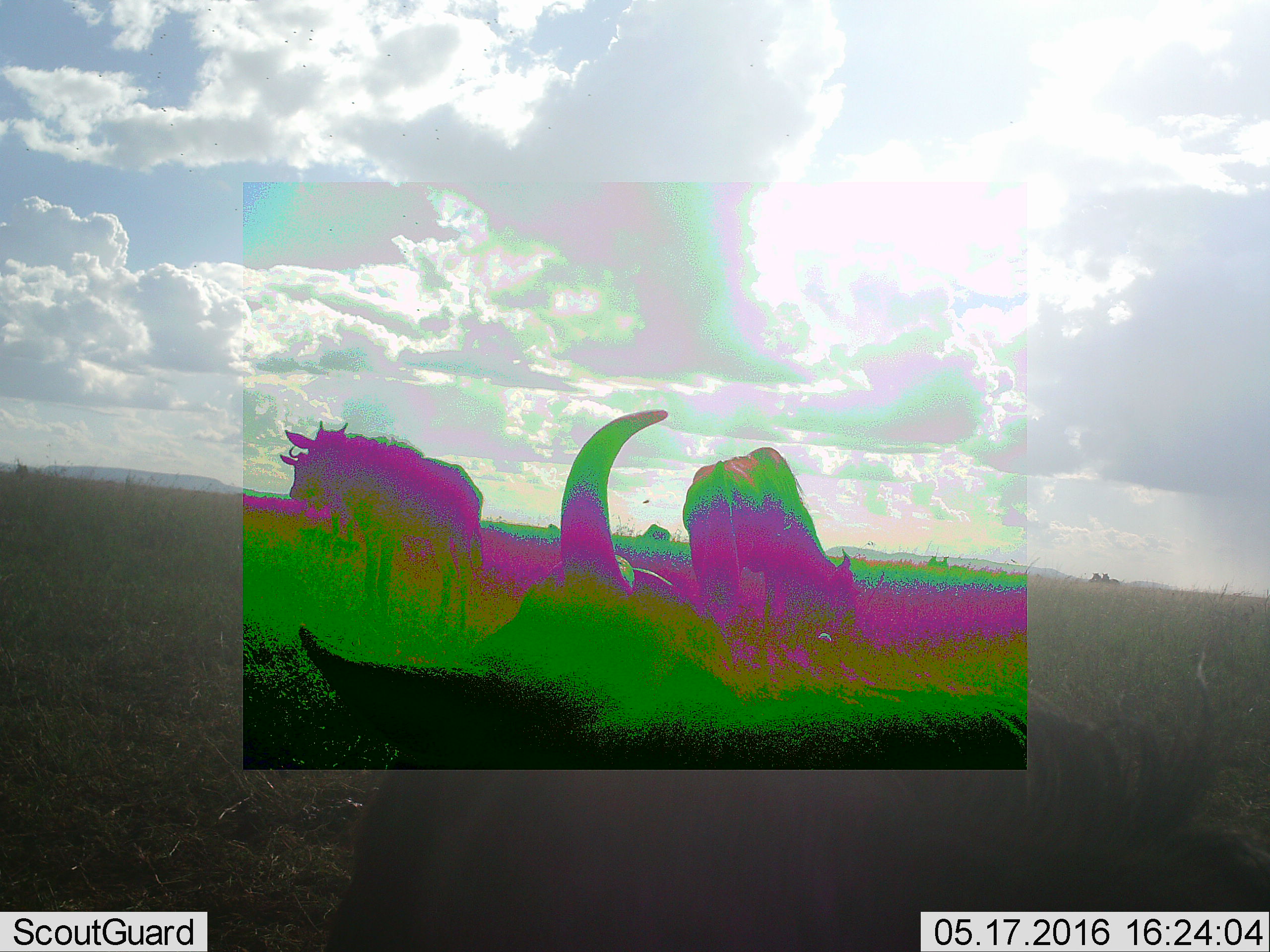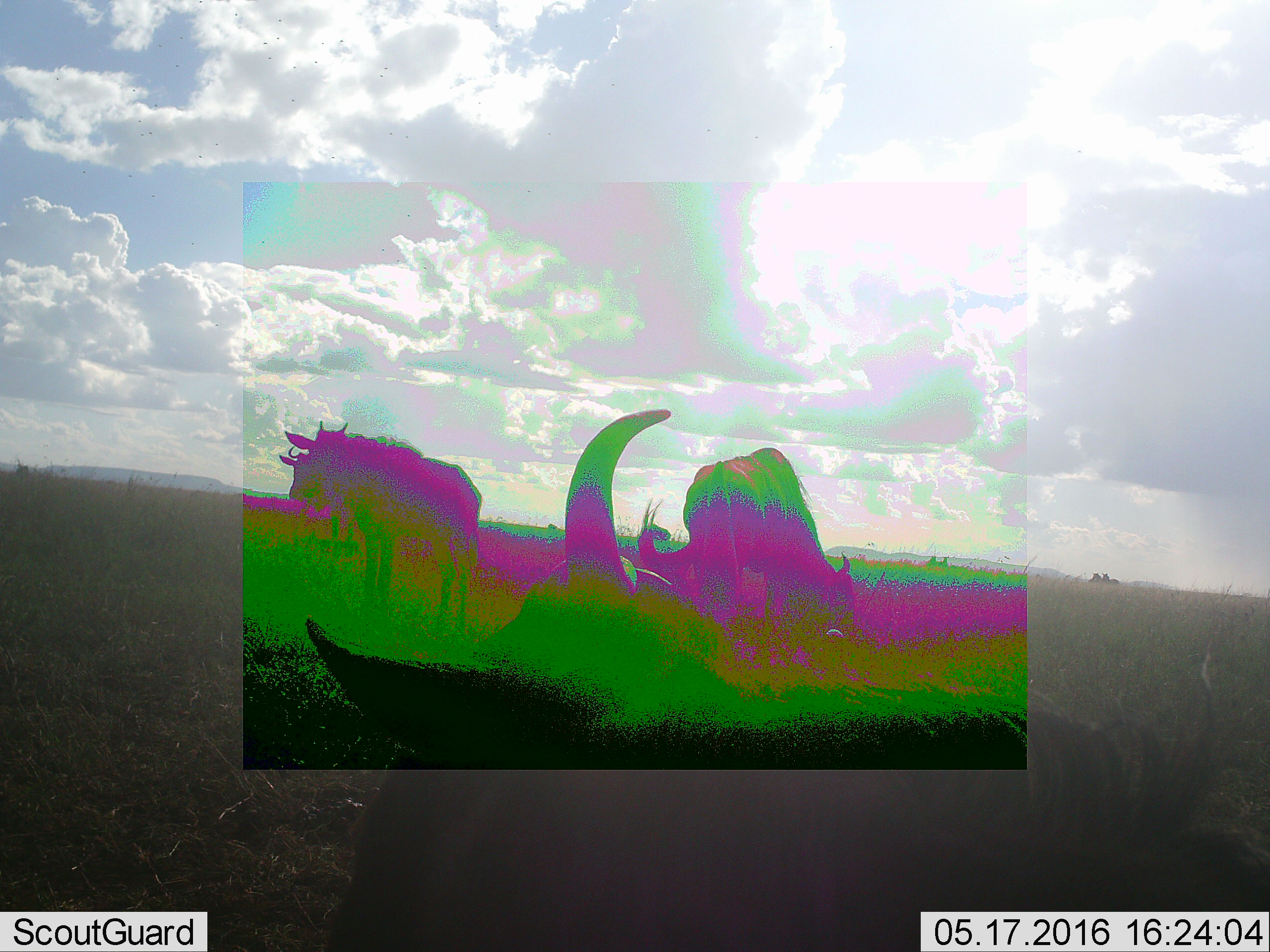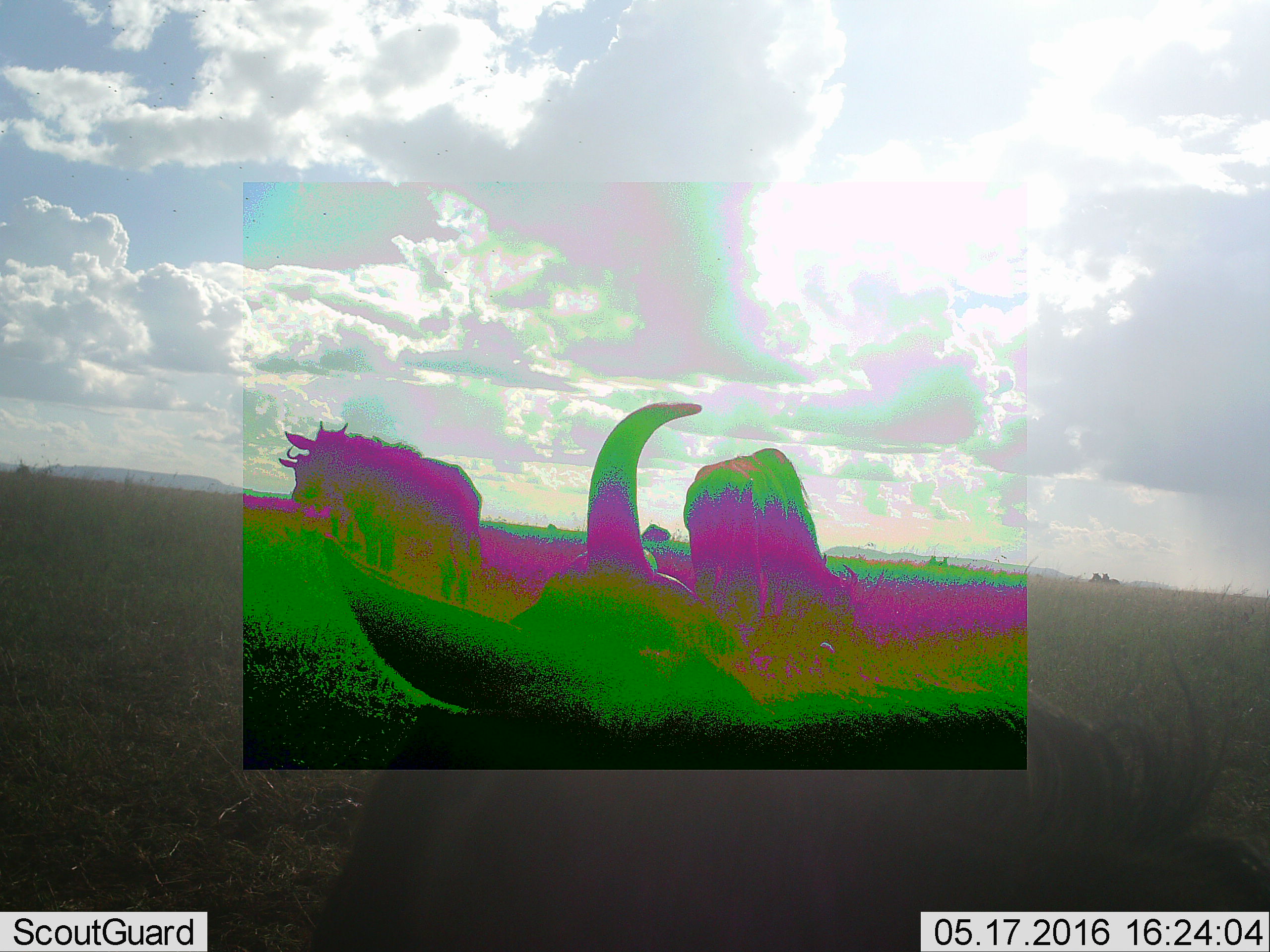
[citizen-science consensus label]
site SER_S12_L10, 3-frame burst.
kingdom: Animalia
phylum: Chordata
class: Mammalia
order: Artiodactyla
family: Bovidae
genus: Connochaetes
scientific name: Connochaetes taurinus taurinus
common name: blue wildebeest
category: wildebeestblue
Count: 3.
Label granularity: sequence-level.